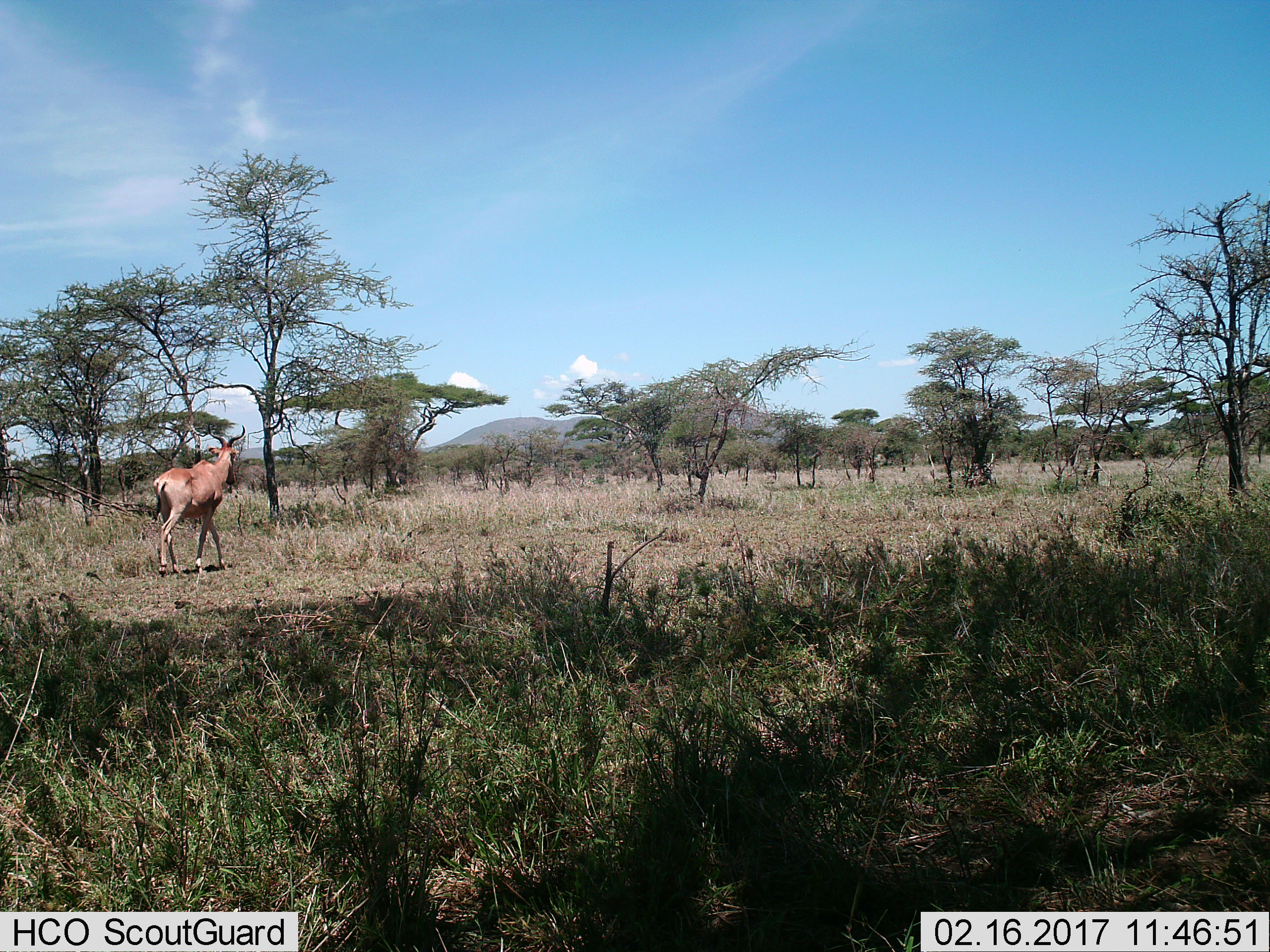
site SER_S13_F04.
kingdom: Animalia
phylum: Chordata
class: Mammalia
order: Artiodactyla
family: Bovidae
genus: Alcelaphus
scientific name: Alcelaphus buselaphus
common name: hartebeest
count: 1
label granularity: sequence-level